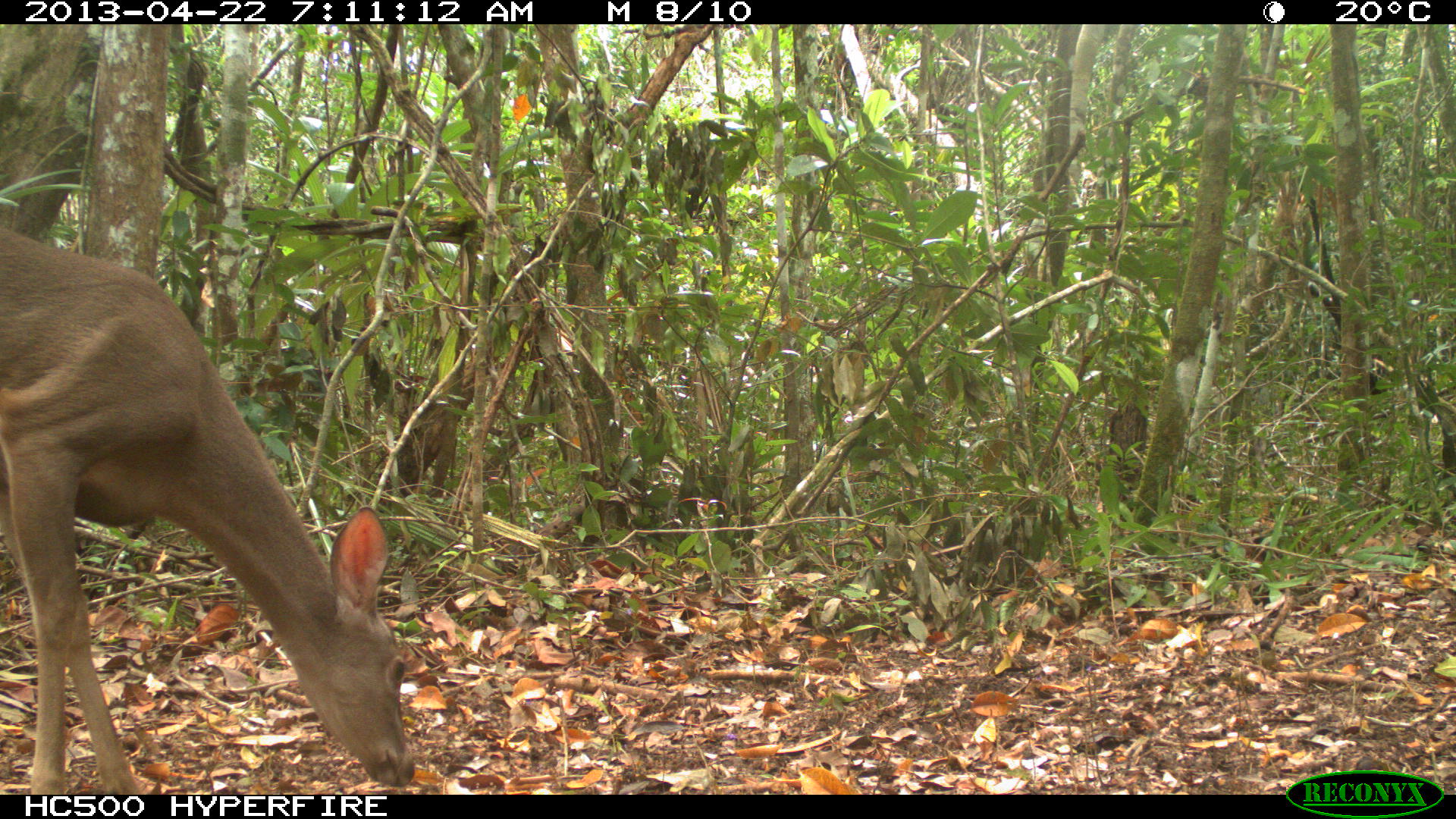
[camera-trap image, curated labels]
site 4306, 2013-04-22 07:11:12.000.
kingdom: Animalia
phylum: Chordata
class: Mammalia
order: Artiodactyla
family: Cervidae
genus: Odocoileus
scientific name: Odocoileus virginianus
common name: white-tailed deer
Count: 1.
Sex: female.